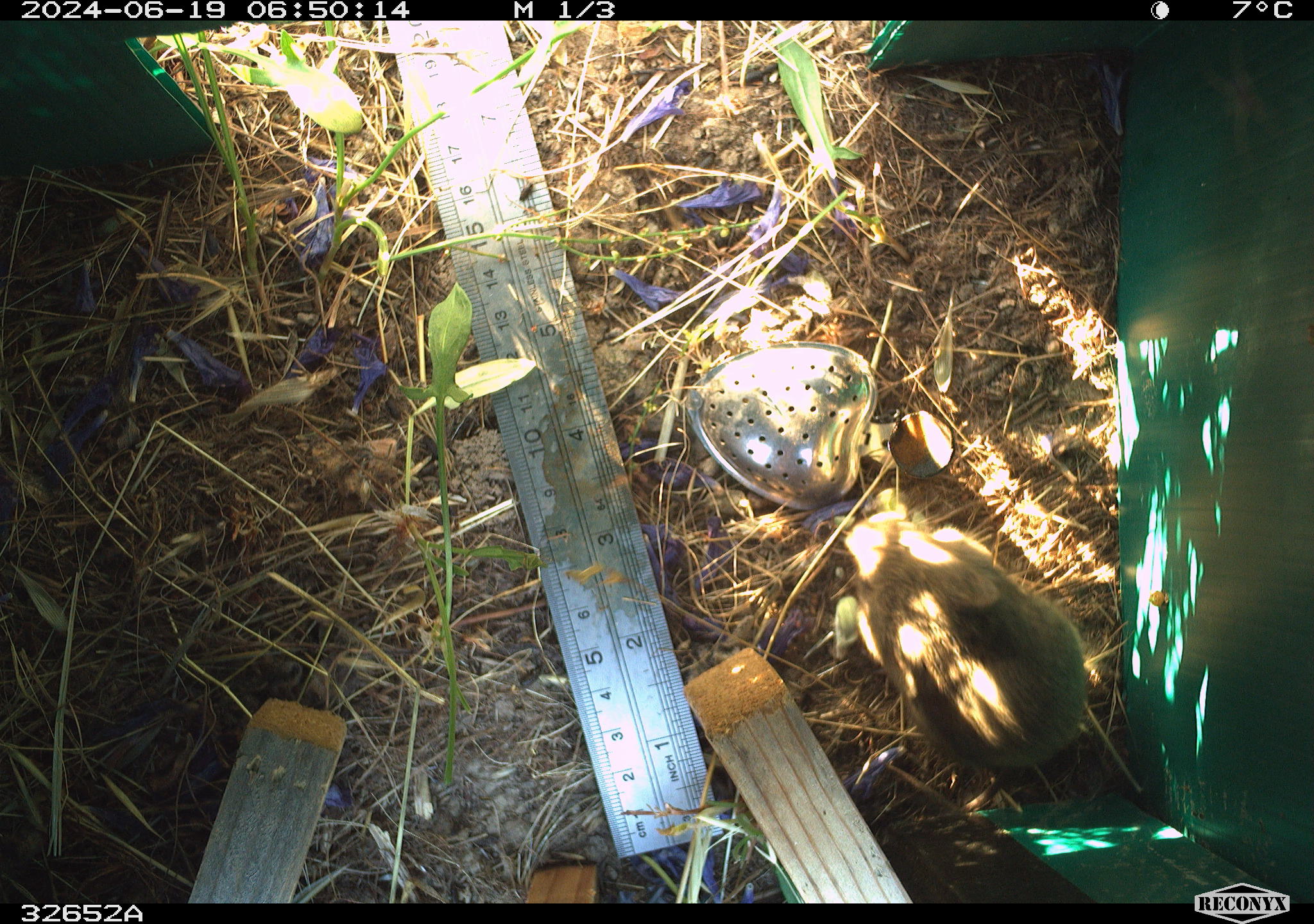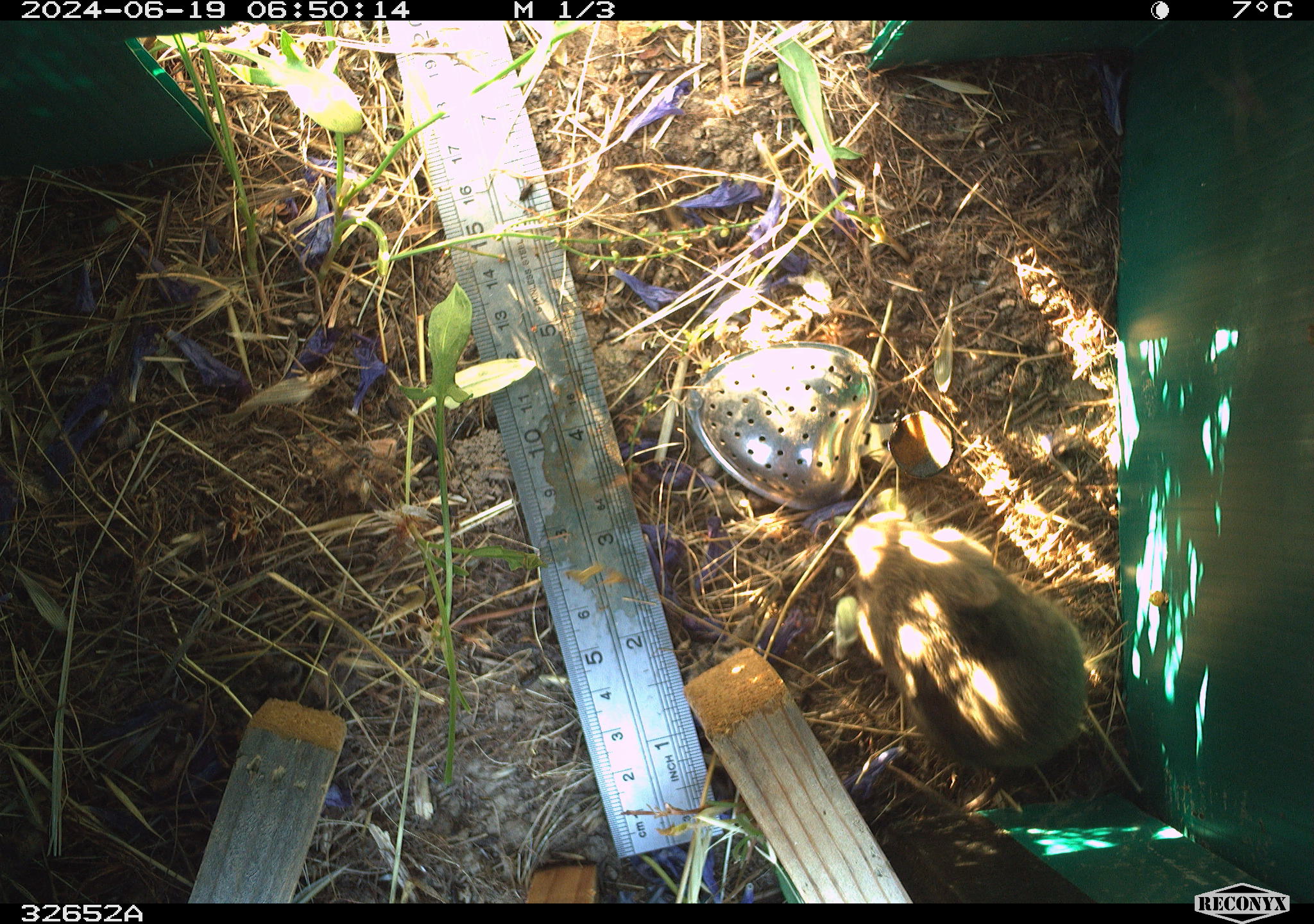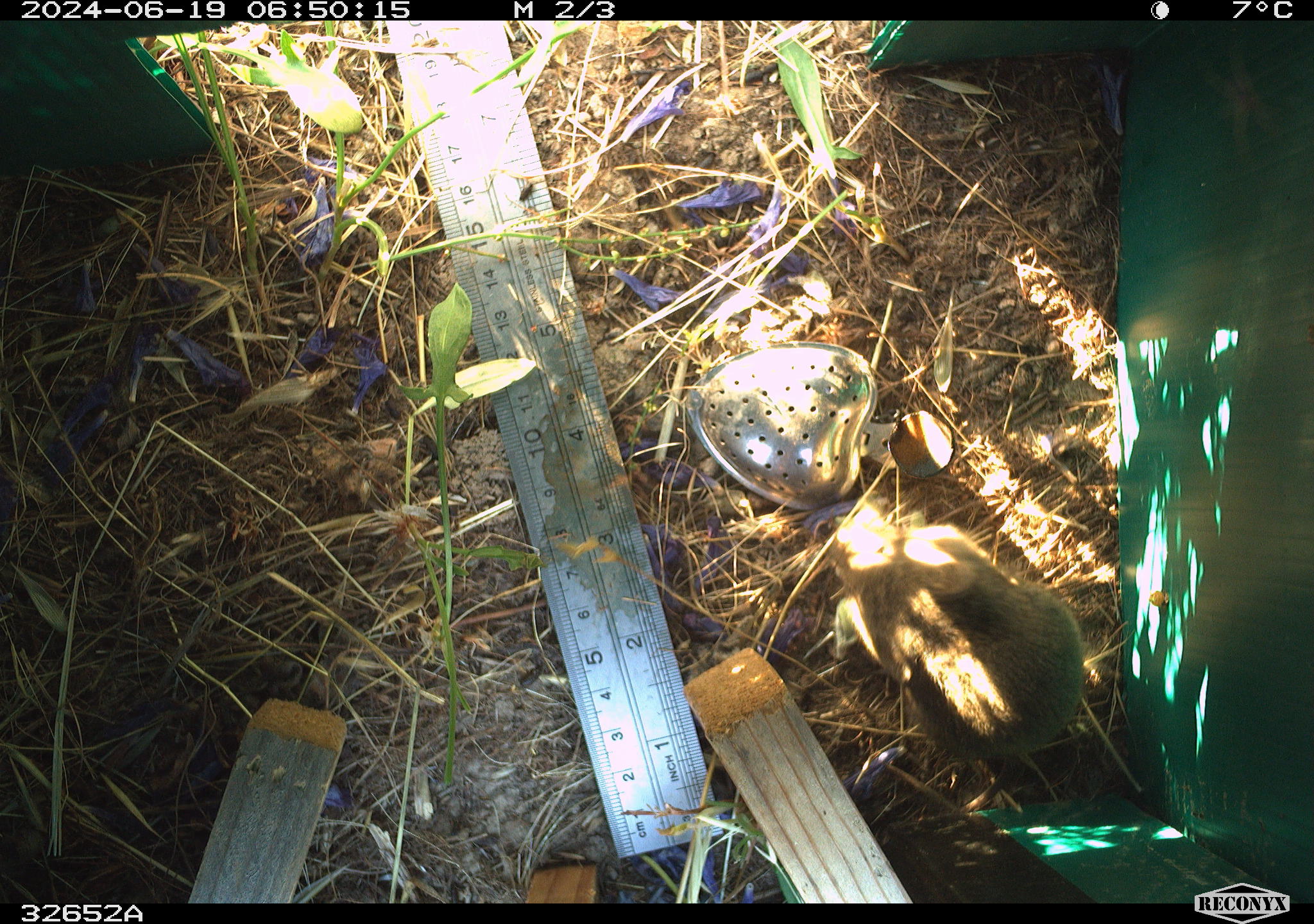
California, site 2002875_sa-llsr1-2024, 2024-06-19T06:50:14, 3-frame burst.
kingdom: Animalia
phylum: Chordata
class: Mammalia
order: Rodentia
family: Cricetidae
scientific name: Arvicolinae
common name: voles, lemmings, and muskrats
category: arvicolinae subfamily